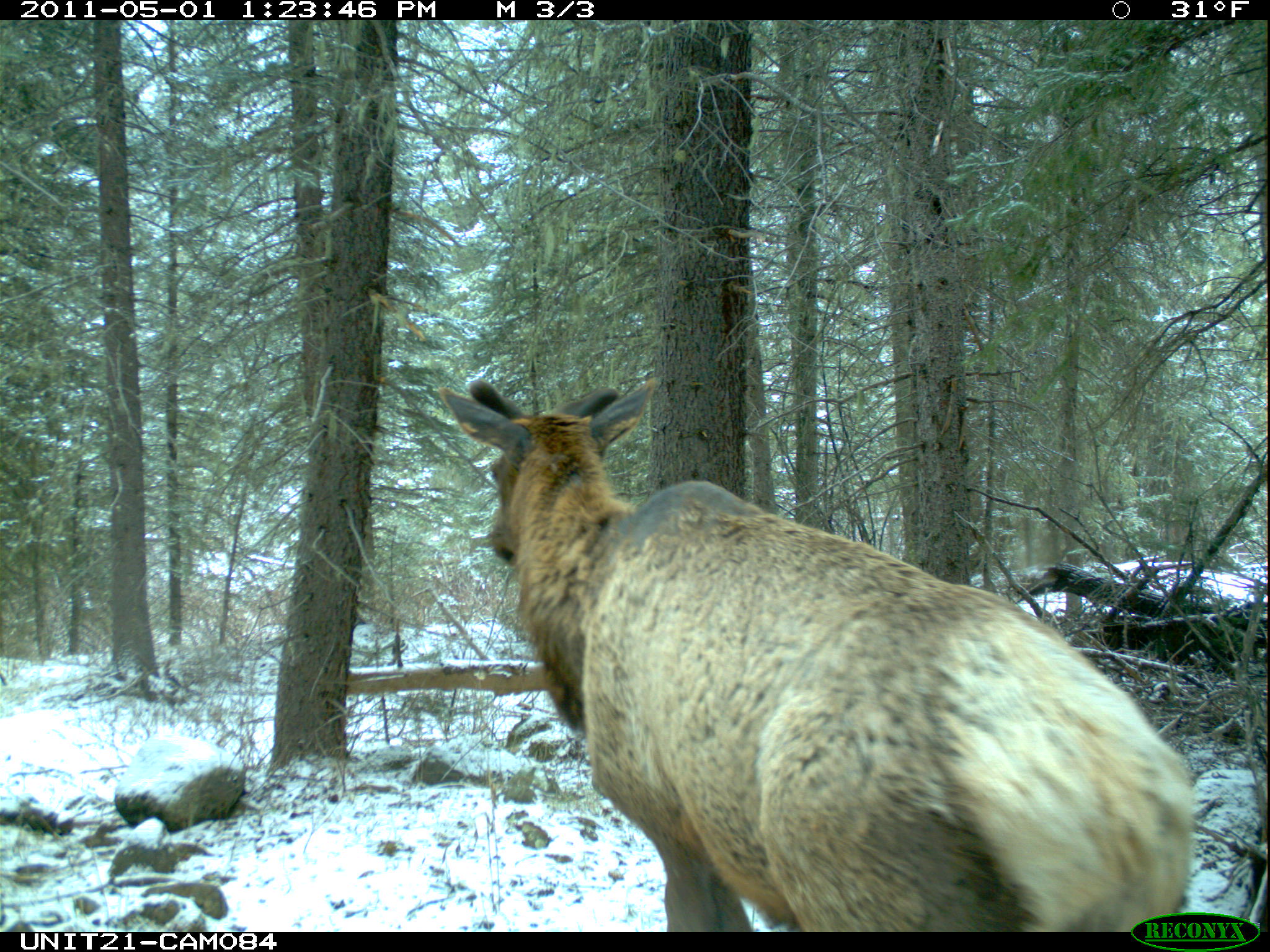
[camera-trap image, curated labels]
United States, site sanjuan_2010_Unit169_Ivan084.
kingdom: Animalia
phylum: Chordata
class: Mammalia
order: Artiodactyla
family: Cervidae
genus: Cervus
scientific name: Cervus elaphus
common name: red deer